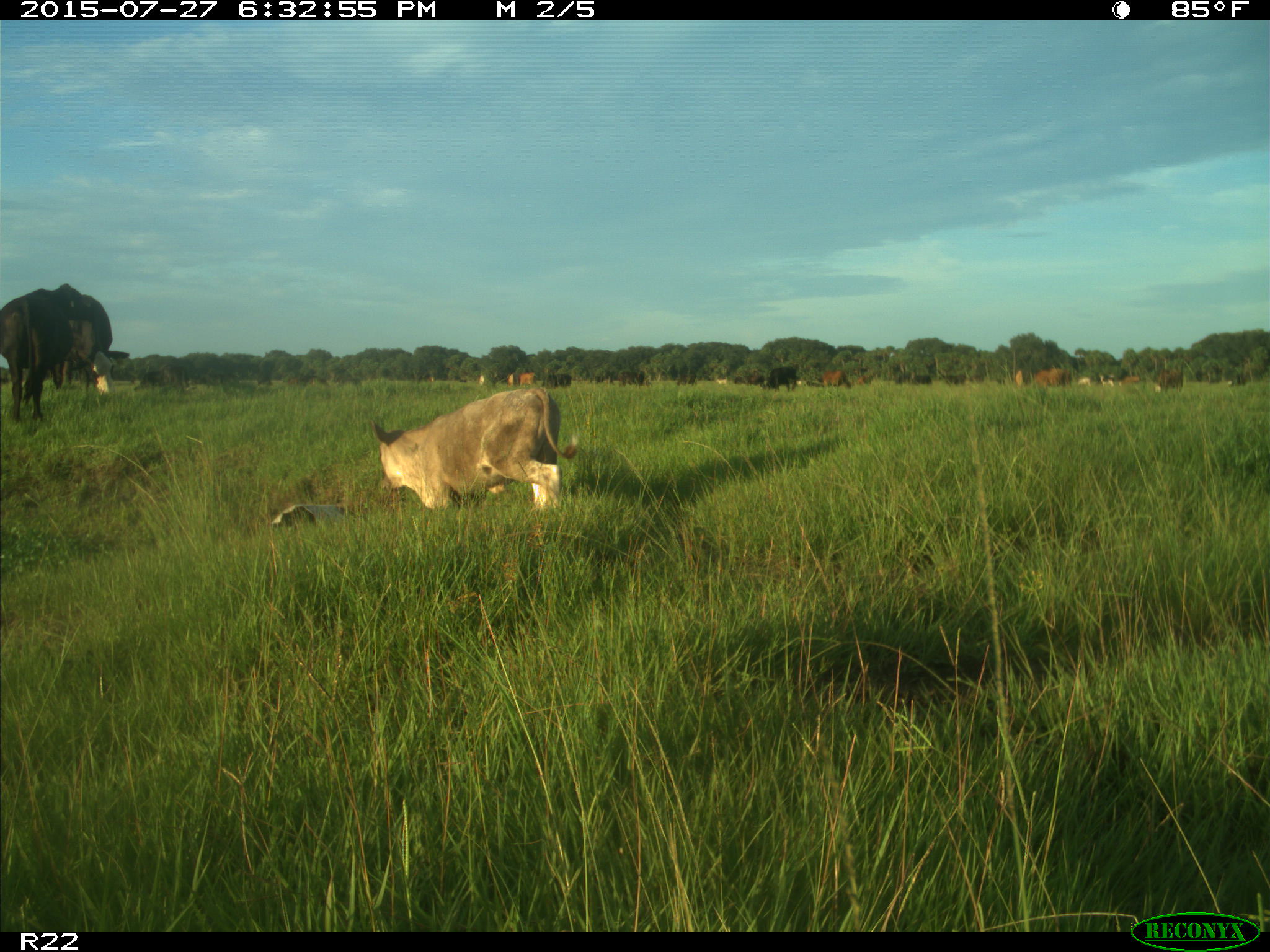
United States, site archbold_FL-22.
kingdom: Animalia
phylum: Chordata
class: Mammalia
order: Artiodactyla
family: Bovidae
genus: Bos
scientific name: Bos taurus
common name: domestic cow